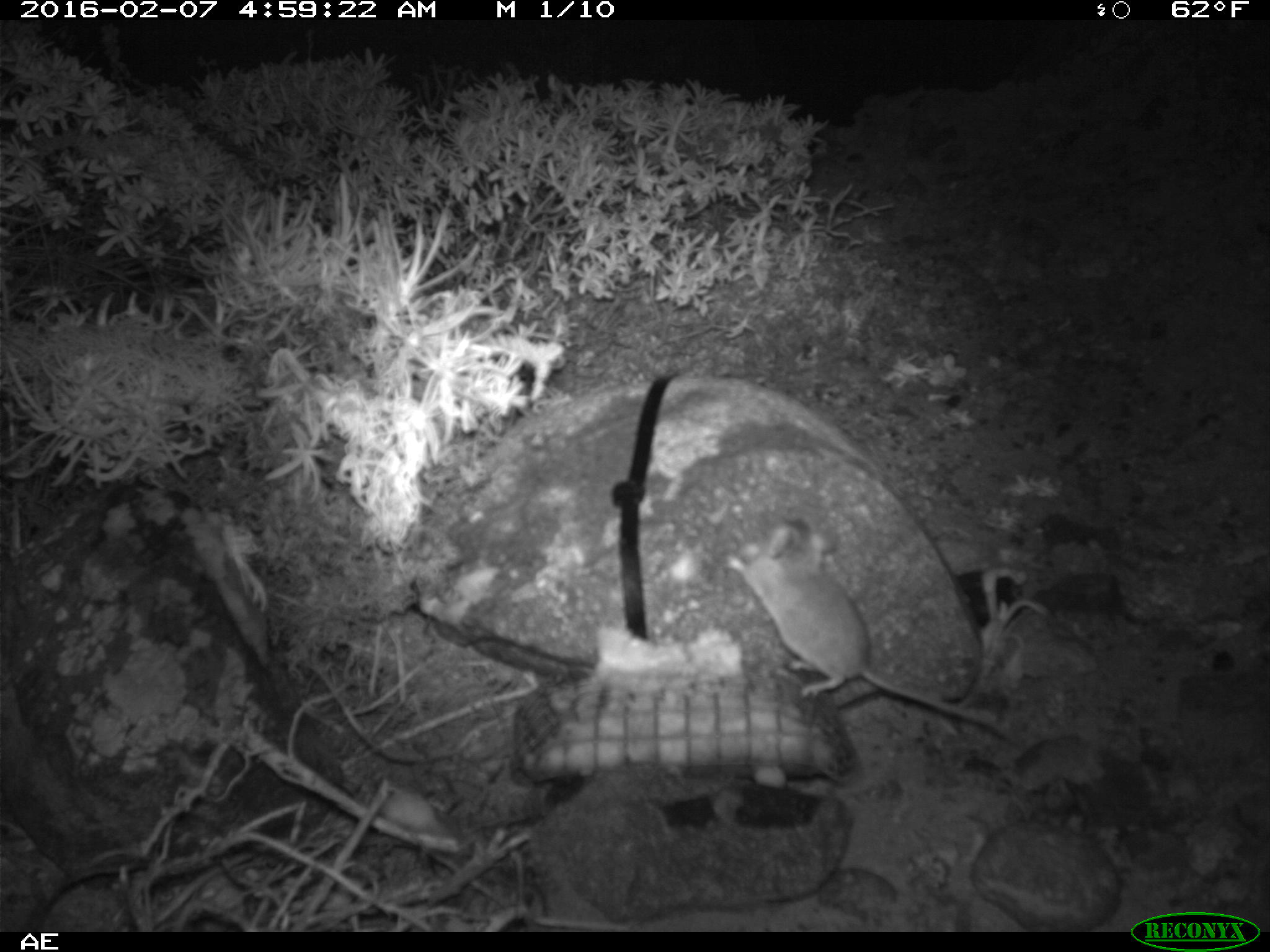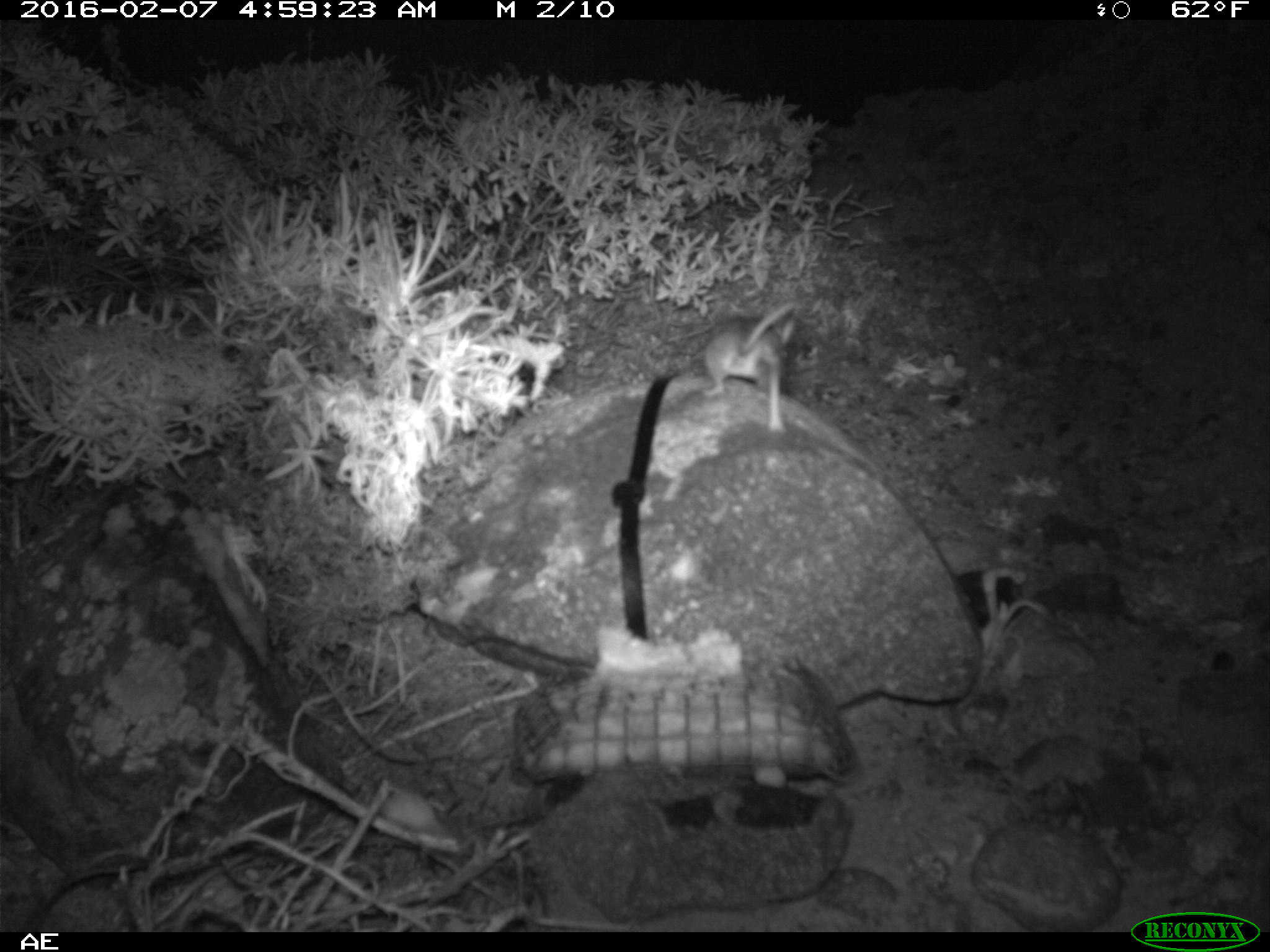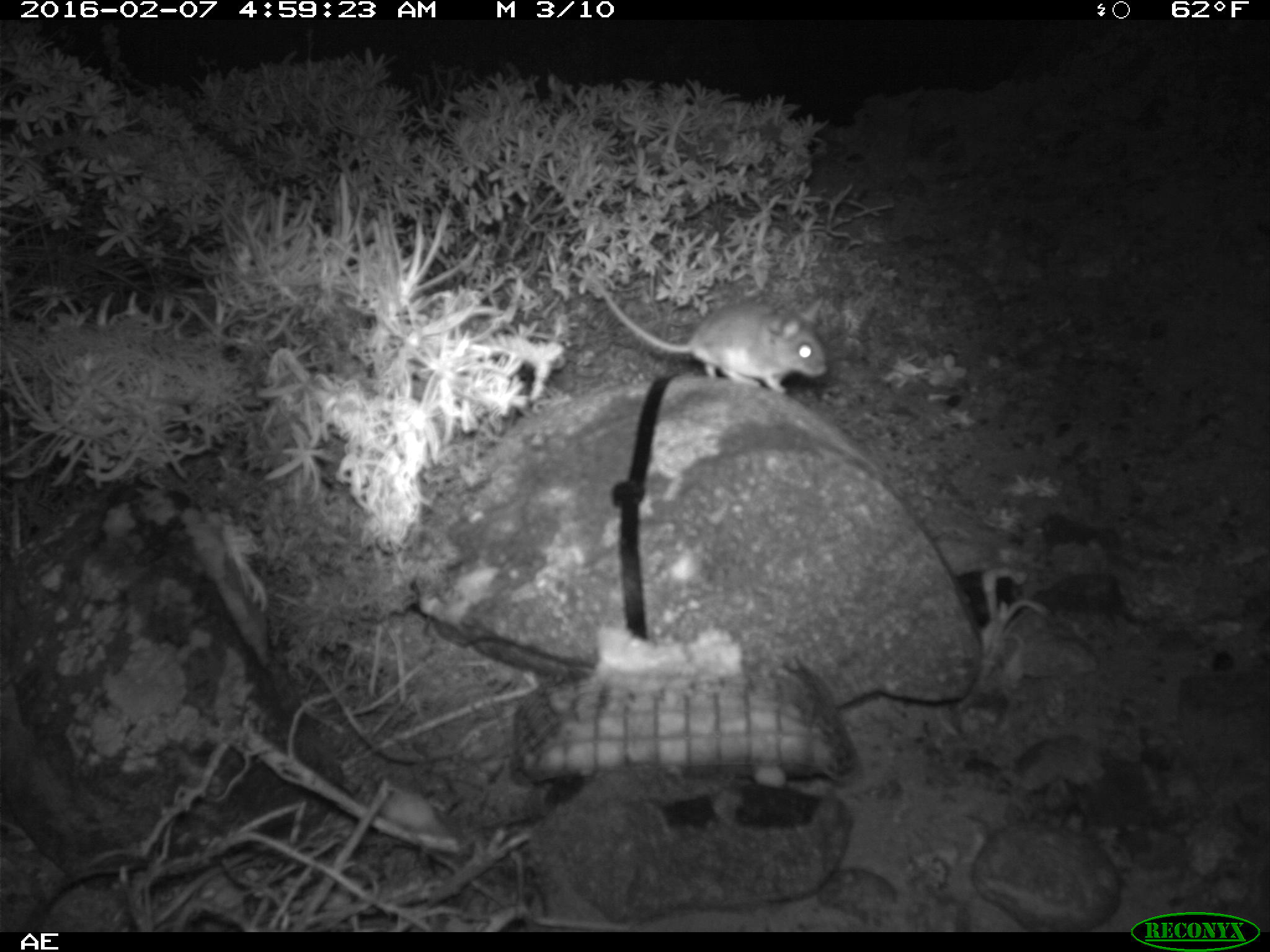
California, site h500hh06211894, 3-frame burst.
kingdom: Animalia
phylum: Chordata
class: Mammalia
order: Rodentia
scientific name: Rodentia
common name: rodent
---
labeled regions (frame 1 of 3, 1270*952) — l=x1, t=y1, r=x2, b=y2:
rodent: l=724, t=519, r=1019, b=744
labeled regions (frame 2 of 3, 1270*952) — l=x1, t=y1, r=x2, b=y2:
rodent: l=702, t=298, r=799, b=433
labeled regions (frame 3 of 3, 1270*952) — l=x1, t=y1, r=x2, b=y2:
rodent: l=587, t=274, r=825, b=394